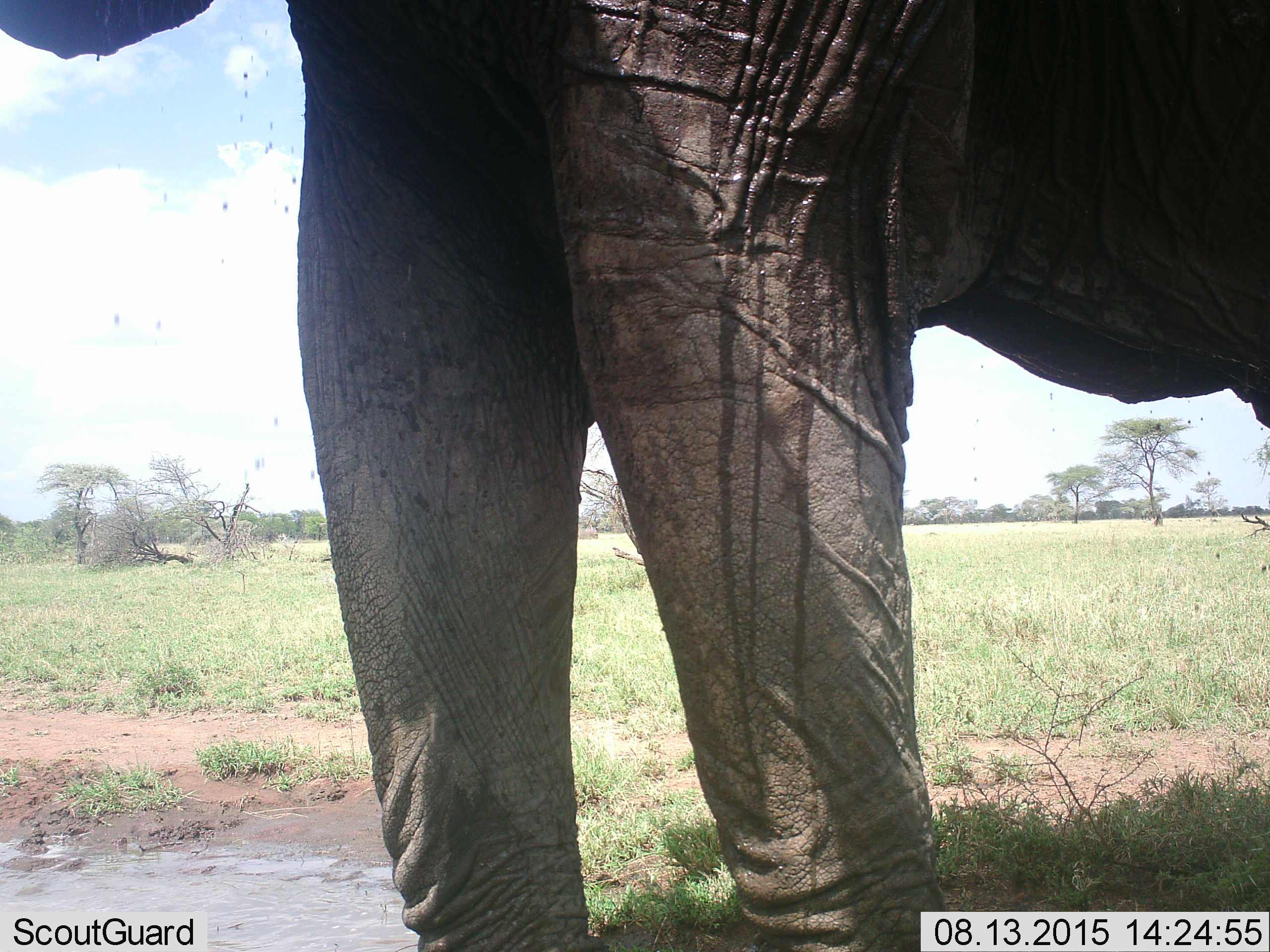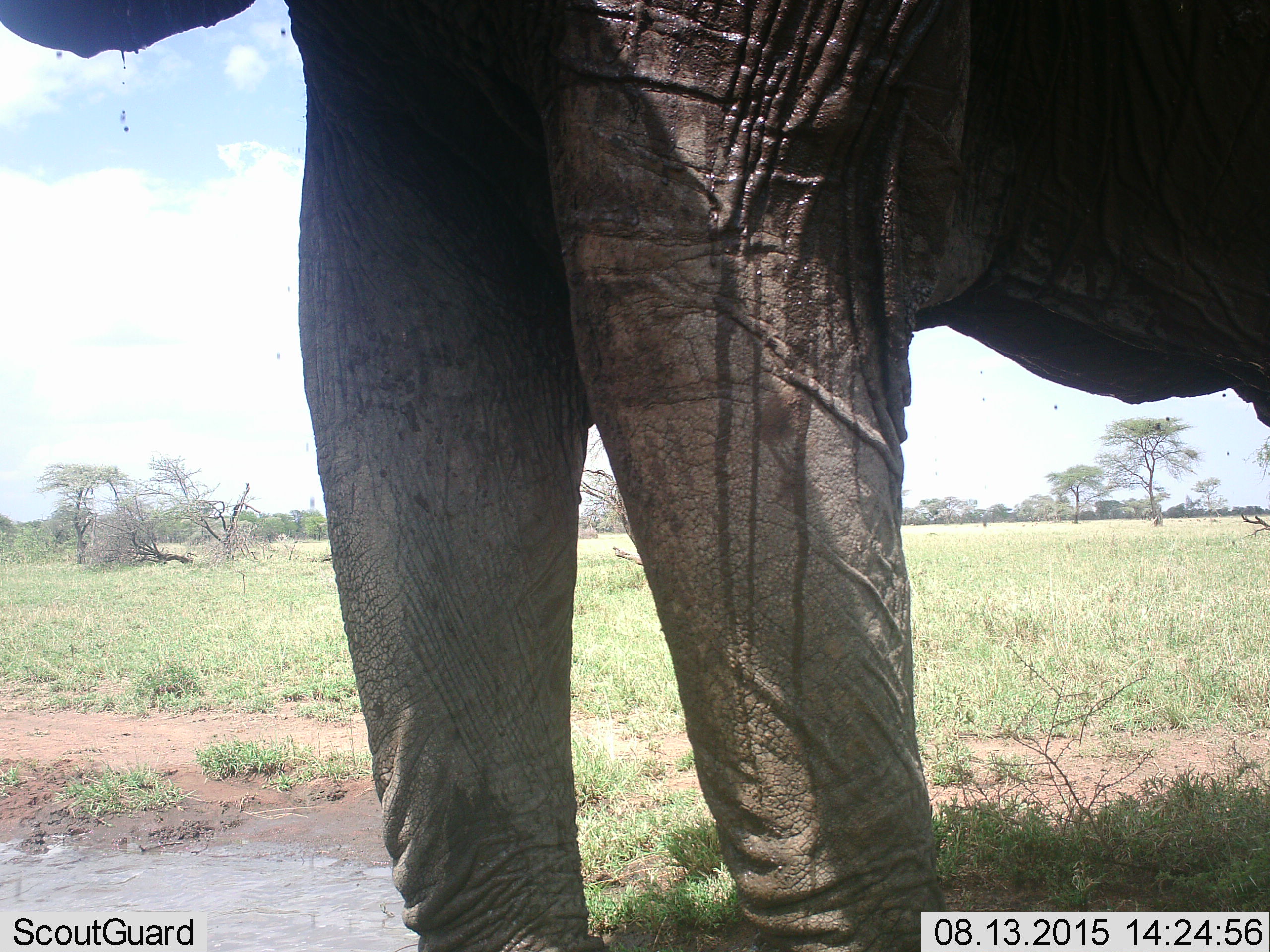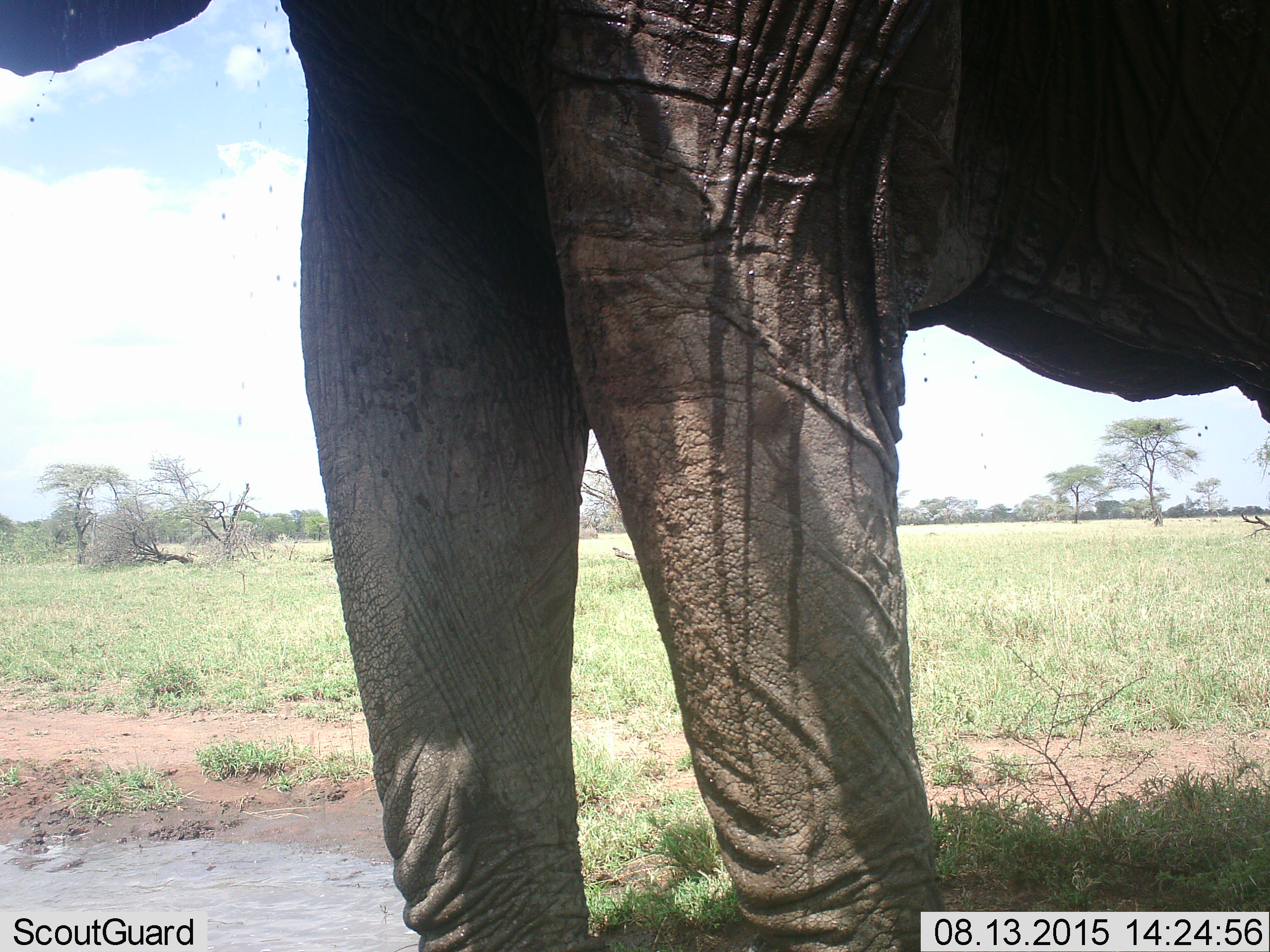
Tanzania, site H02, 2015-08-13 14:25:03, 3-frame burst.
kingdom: Animalia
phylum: Chordata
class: Mammalia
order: Proboscidea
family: Elephantidae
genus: Loxodonta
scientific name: Loxodonta africana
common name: african bush elephant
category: elephant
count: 1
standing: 88%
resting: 0%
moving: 12%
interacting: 25%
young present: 12%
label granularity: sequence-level